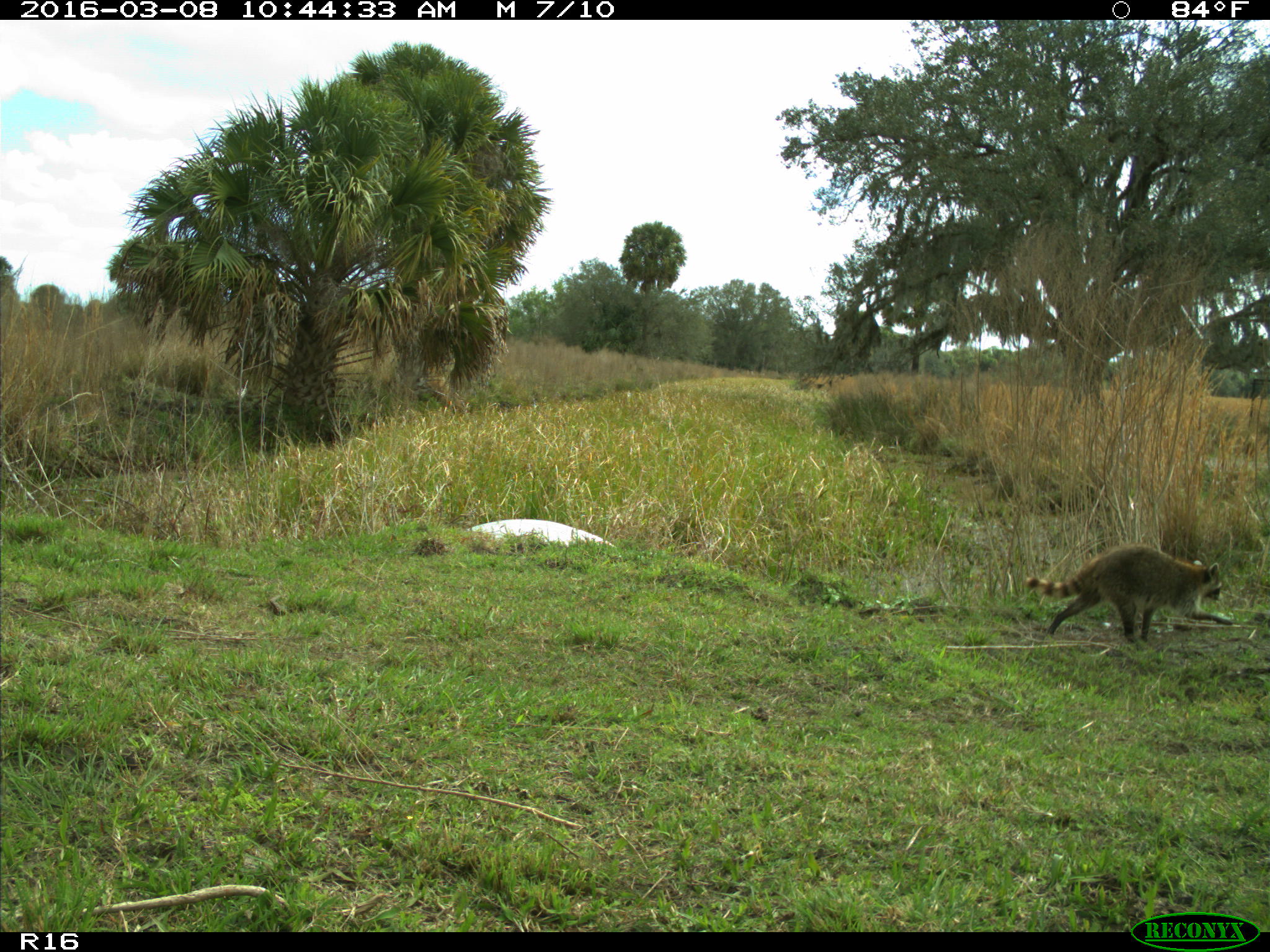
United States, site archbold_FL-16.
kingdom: Animalia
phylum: Chordata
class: Mammalia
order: Carnivora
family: Procyonidae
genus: Procyon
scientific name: Procyon lotor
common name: common raccoon